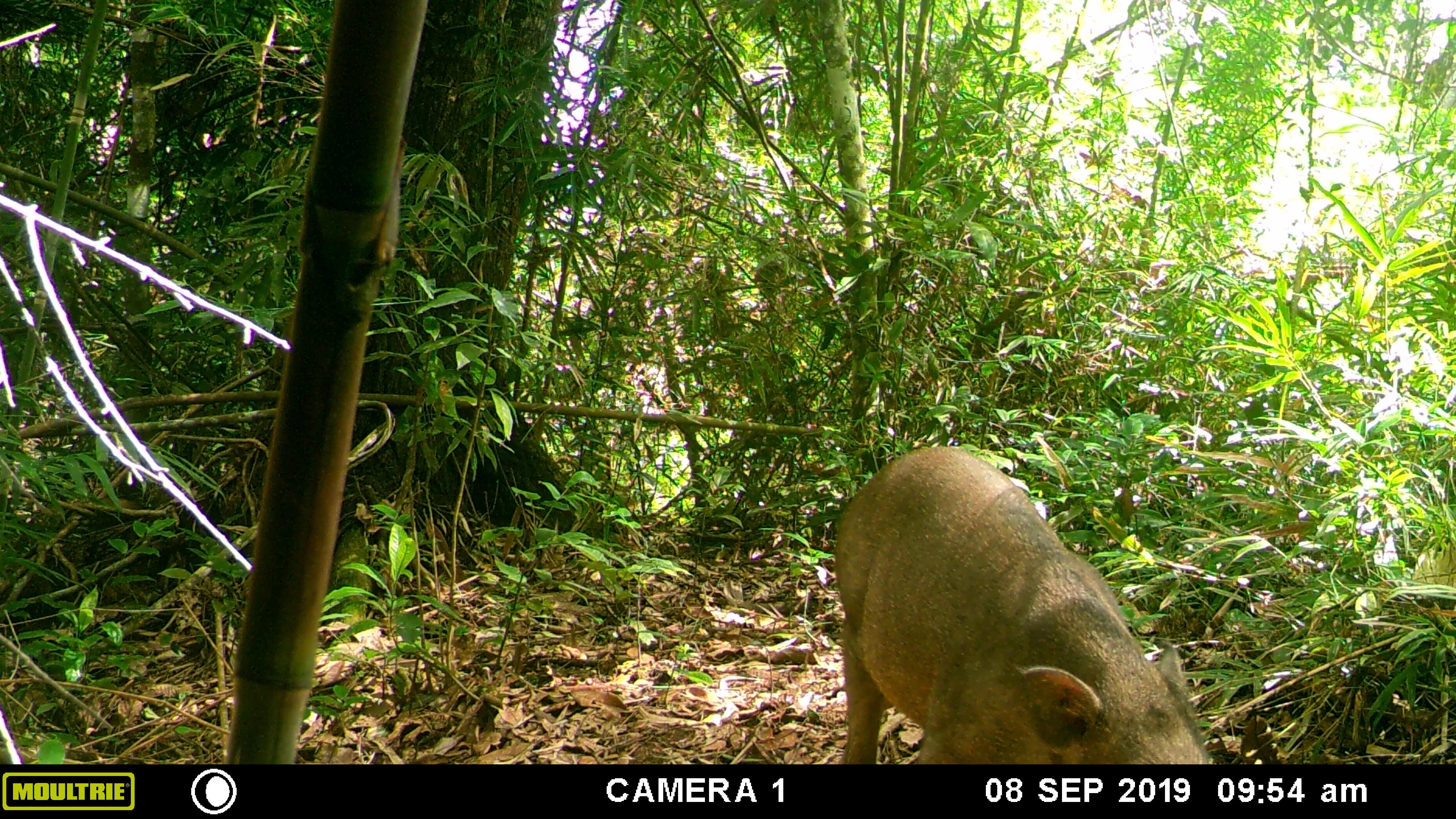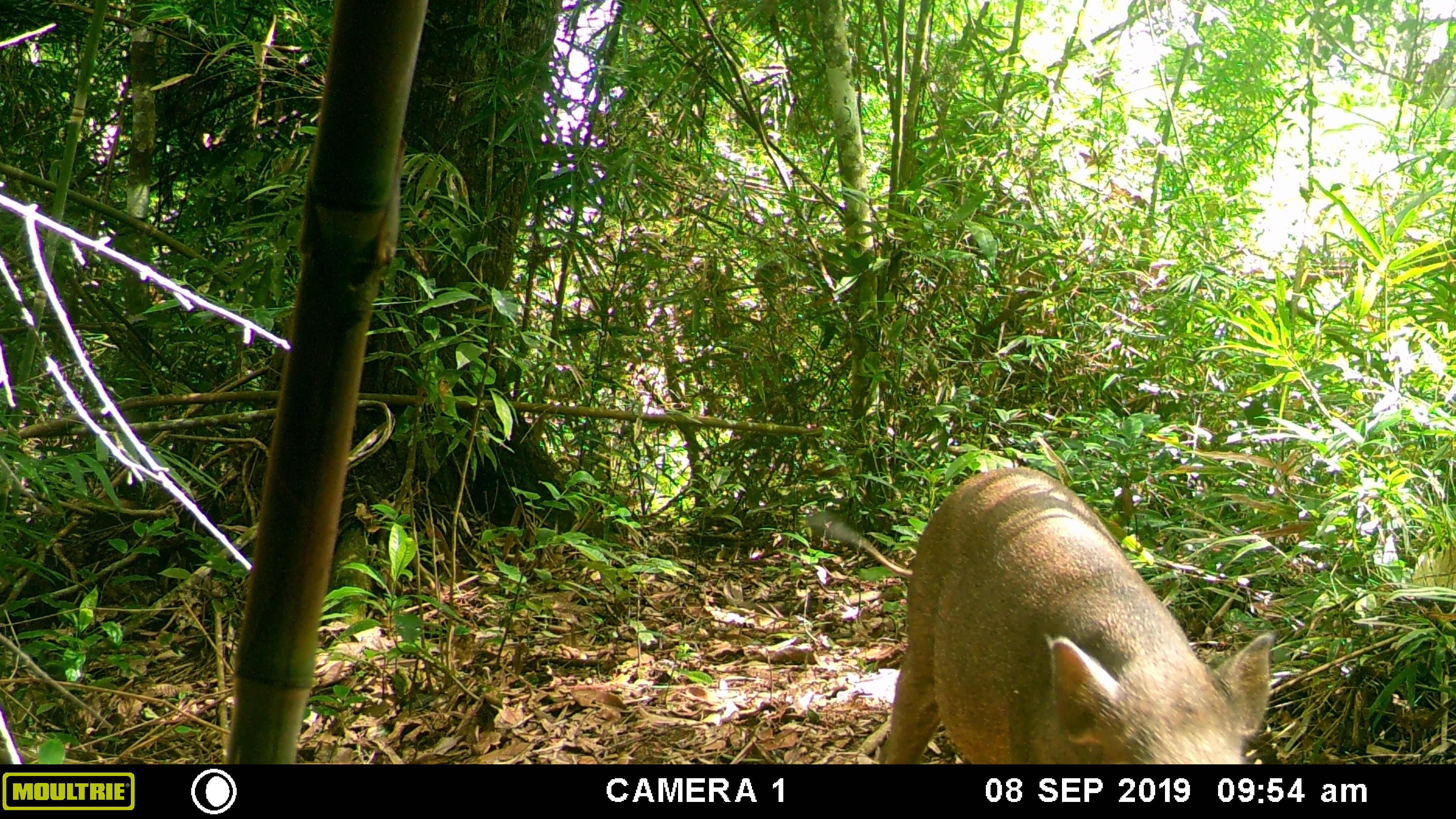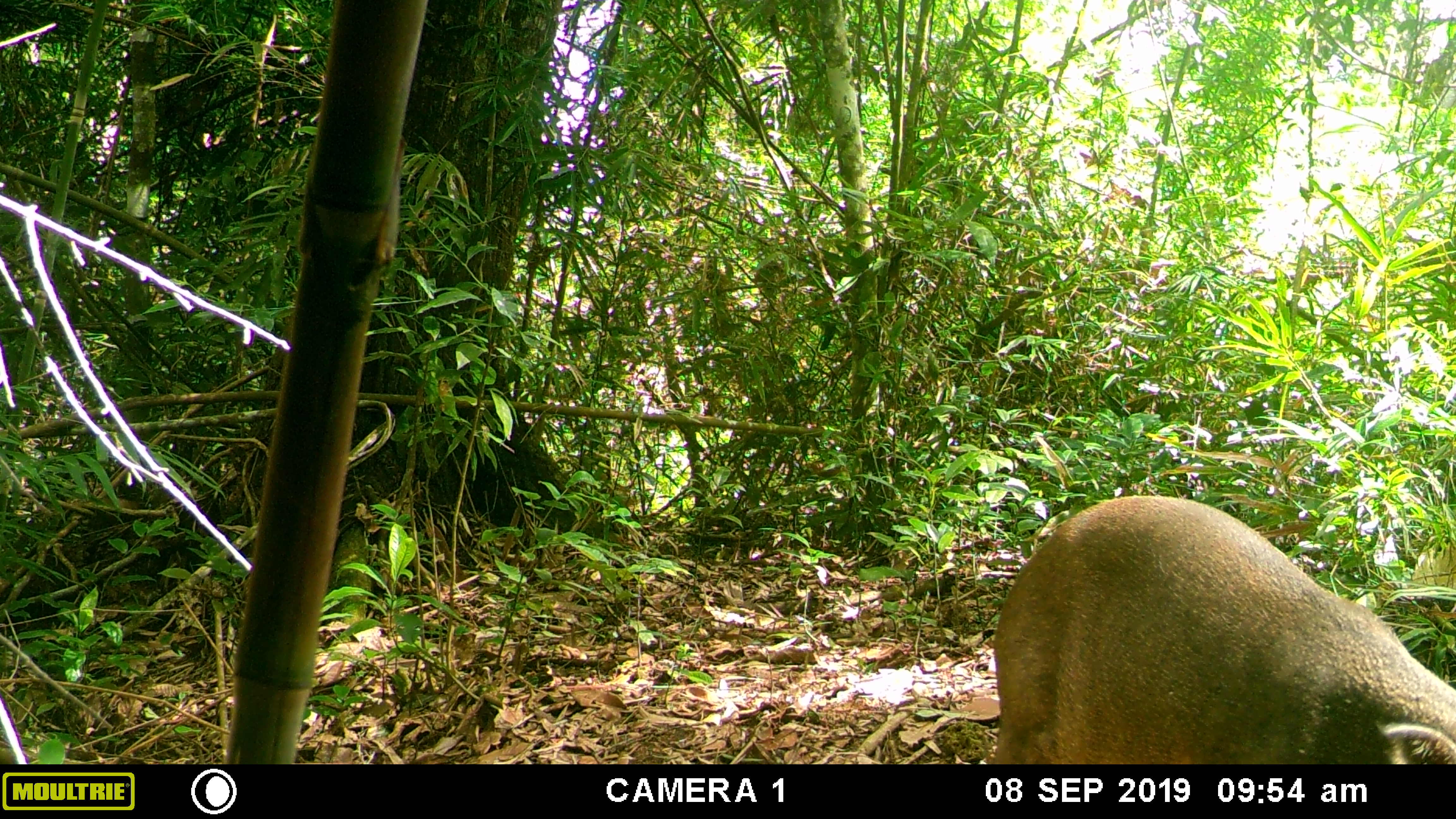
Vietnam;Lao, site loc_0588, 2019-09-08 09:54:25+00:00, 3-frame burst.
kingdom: Animalia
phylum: Chordata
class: Mammalia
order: Artiodactyla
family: Suidae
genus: Sus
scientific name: Sus scrofa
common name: eurasian wild pig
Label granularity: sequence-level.